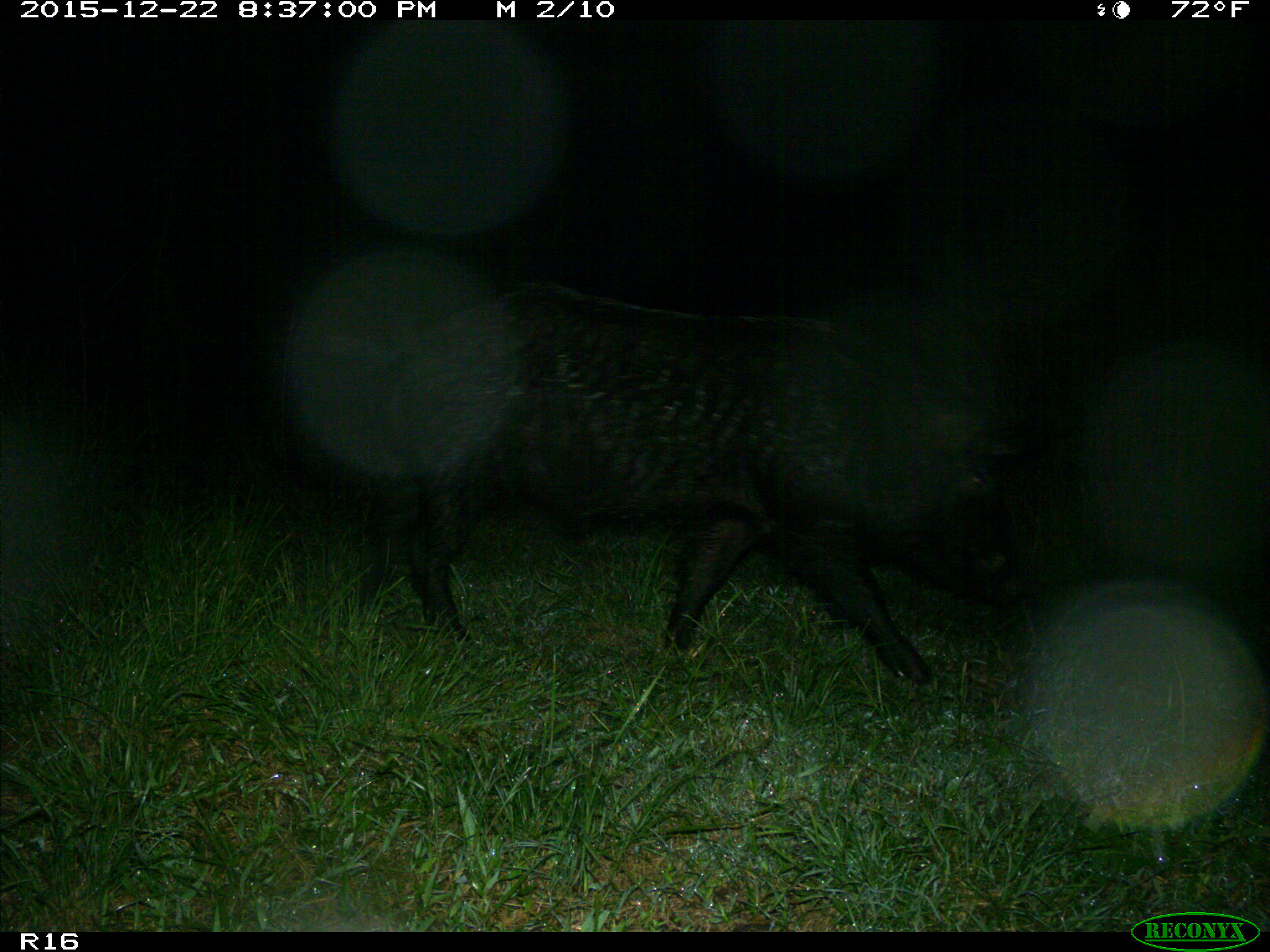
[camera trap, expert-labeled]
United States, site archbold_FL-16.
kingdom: Animalia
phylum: Chordata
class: Mammalia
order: Artiodactyla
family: Suidae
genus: Sus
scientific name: Sus scrofa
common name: wild boar